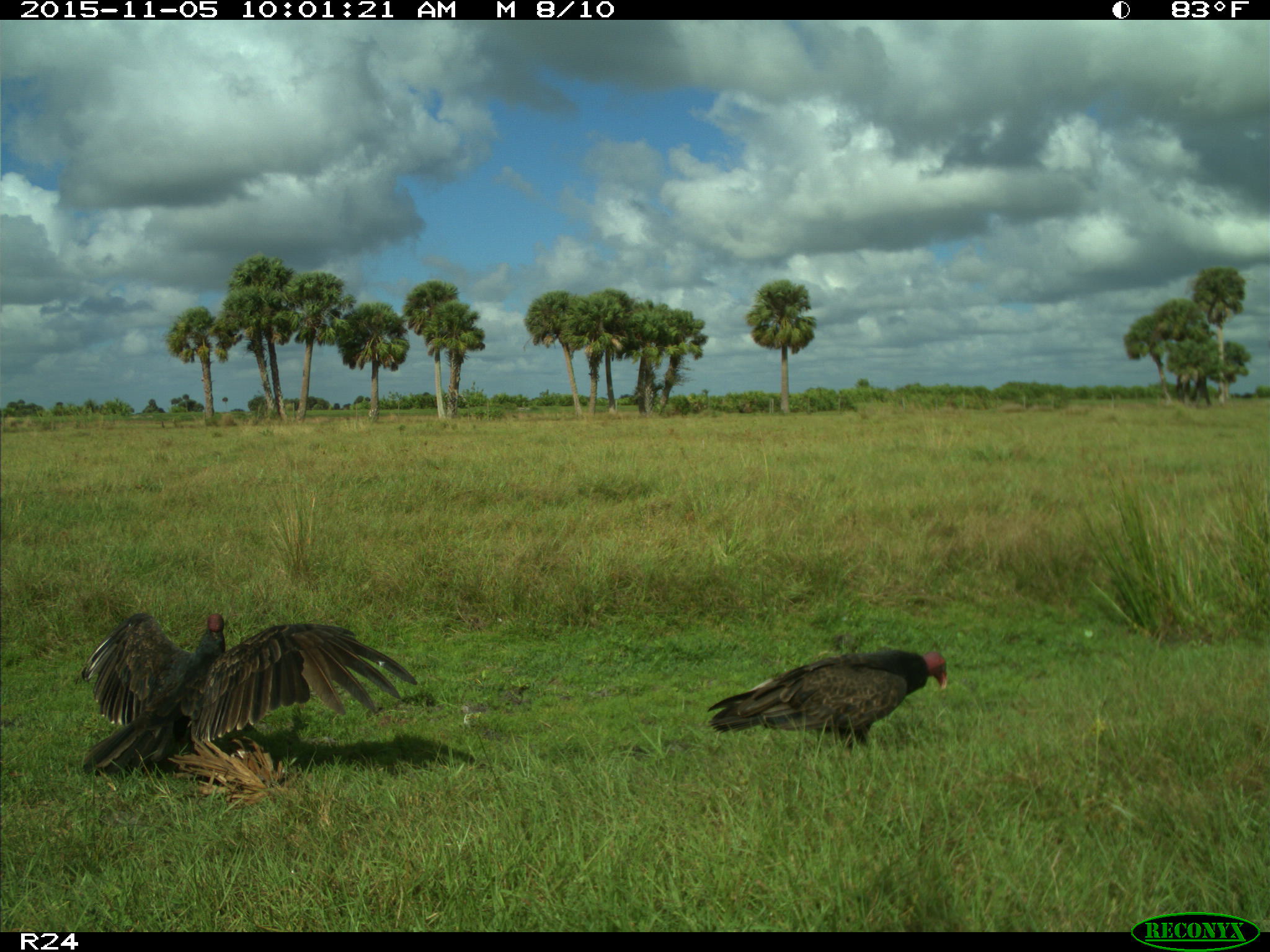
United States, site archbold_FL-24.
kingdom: Animalia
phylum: Chordata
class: Aves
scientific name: Aves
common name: birds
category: unidentified bird